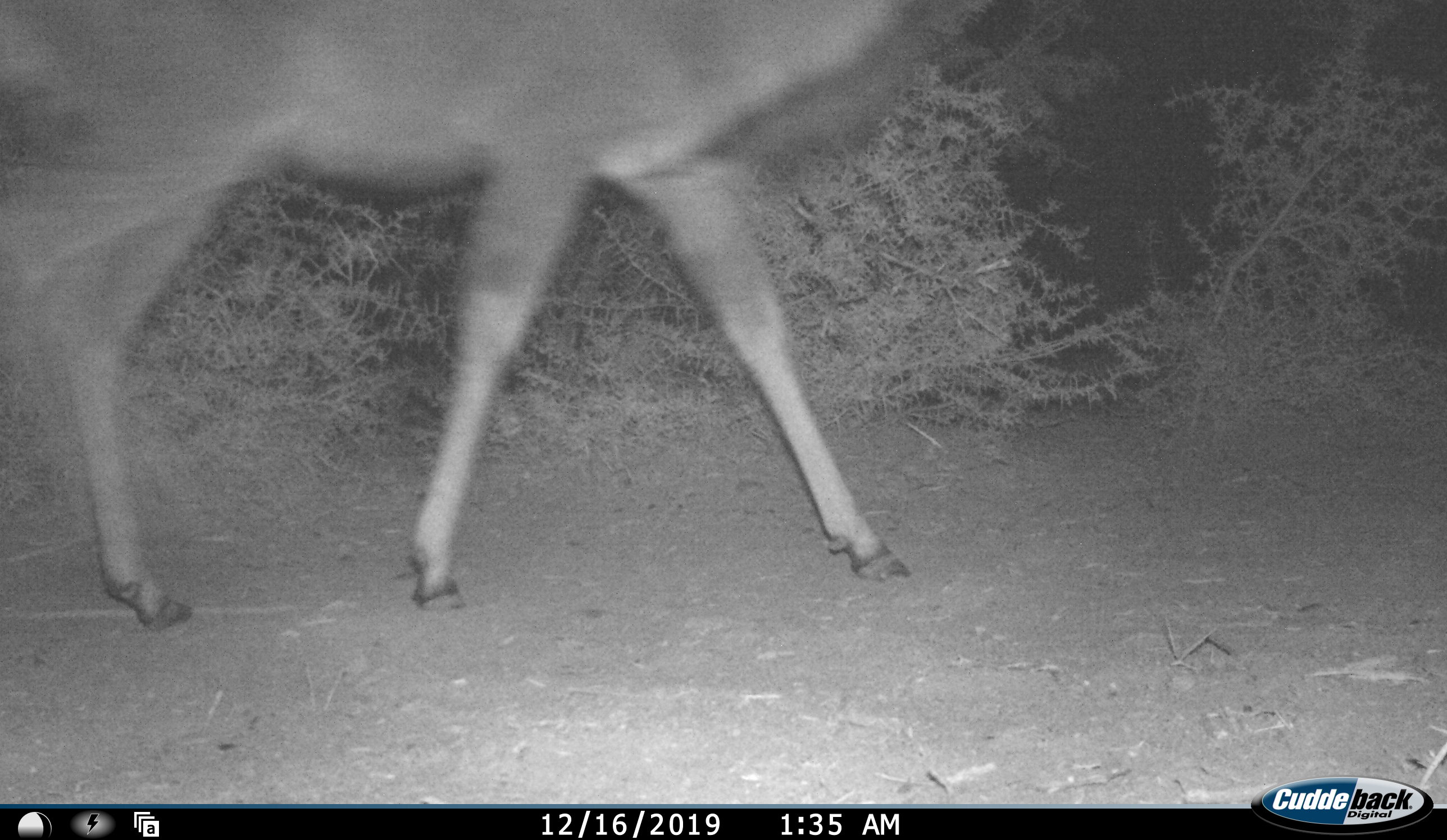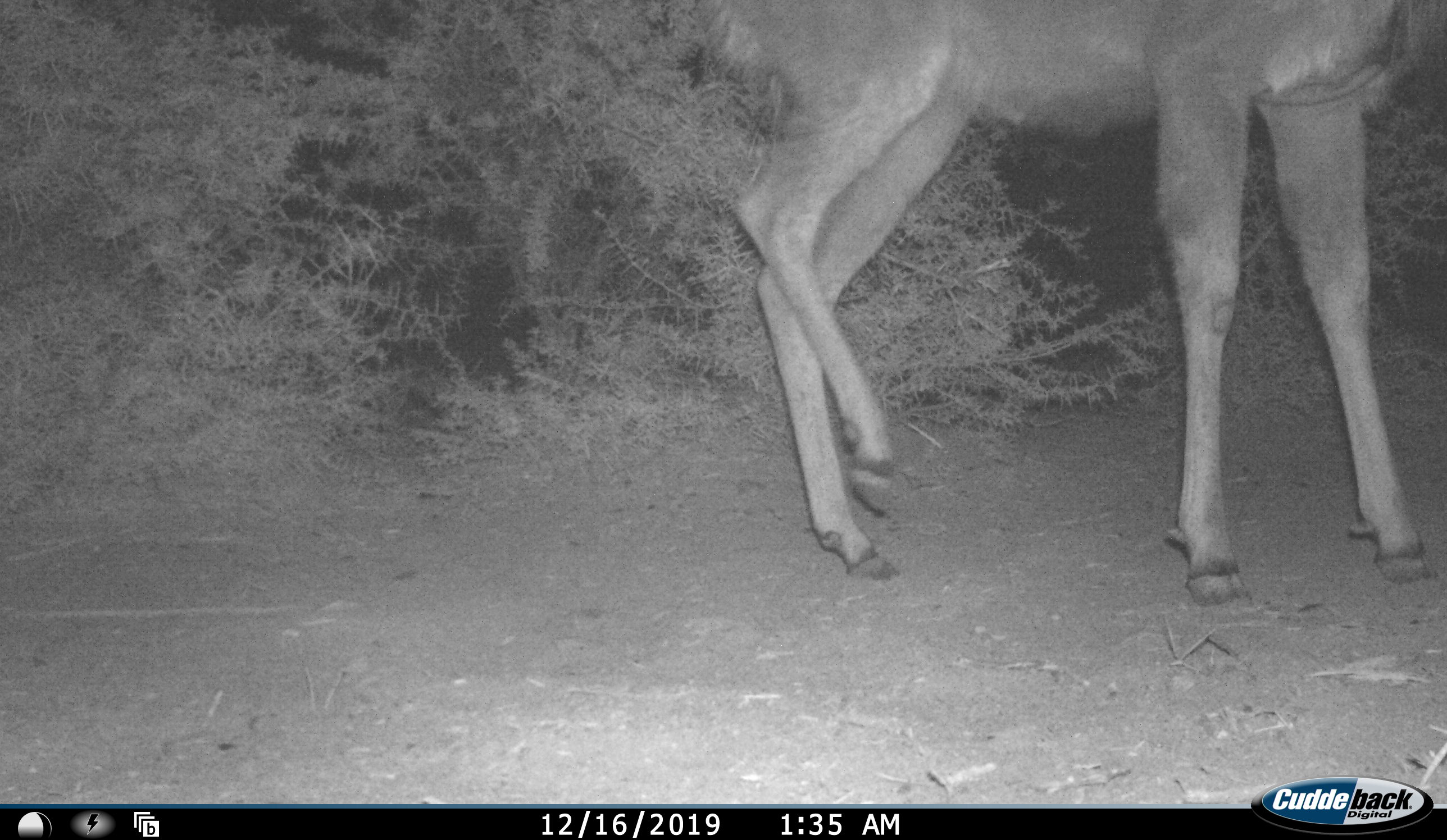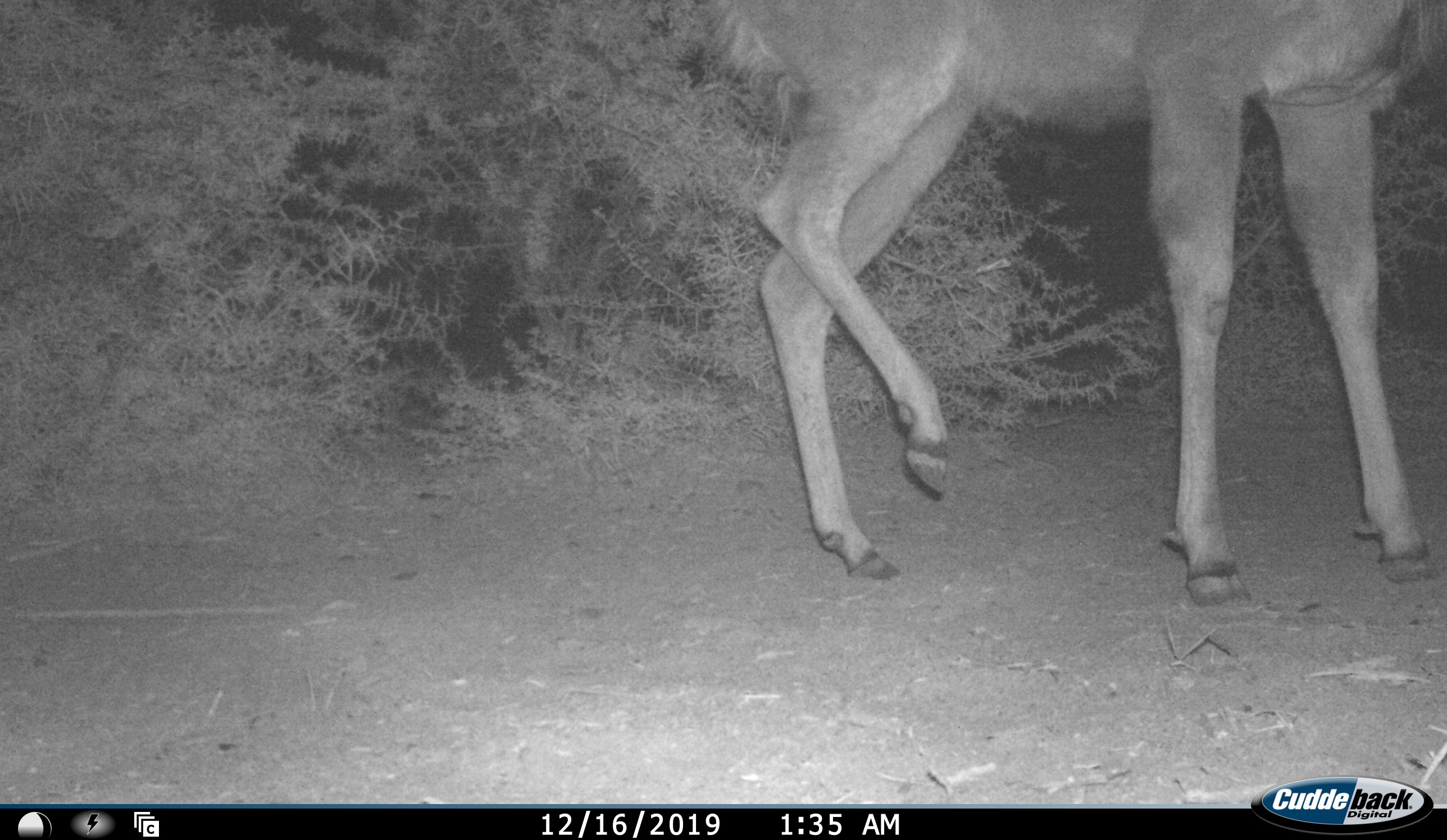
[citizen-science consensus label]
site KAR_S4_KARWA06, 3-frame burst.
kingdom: Animalia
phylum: Chordata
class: Mammalia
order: Artiodactyla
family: Bovidae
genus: Tragelaphus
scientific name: Tragelaphus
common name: kudu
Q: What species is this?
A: Kudu (Tragelaphus).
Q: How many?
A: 1.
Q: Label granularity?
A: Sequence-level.